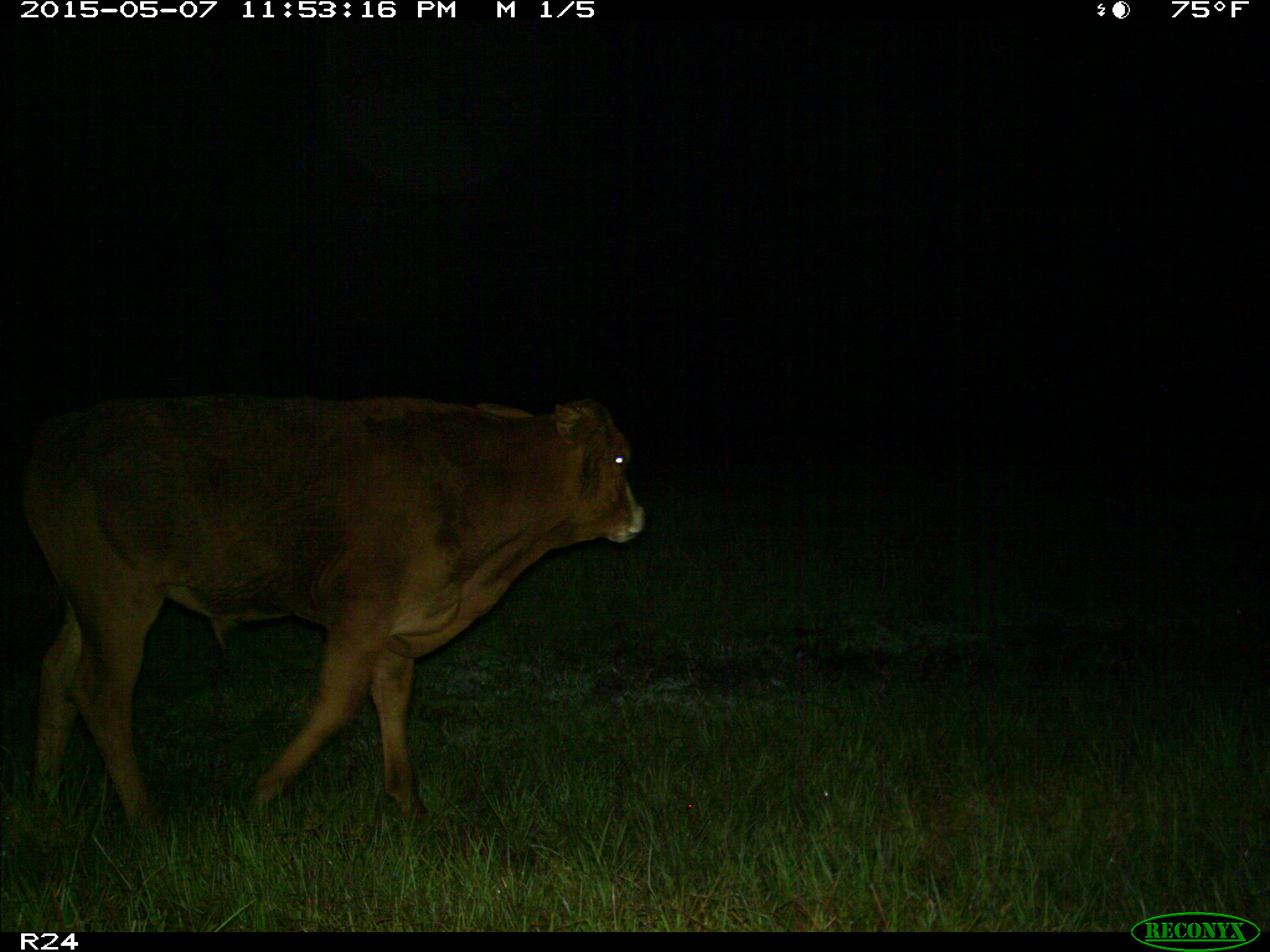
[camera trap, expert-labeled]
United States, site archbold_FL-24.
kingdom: Animalia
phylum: Chordata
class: Mammalia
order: Artiodactyla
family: Bovidae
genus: Bos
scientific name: Bos taurus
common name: domestic cow